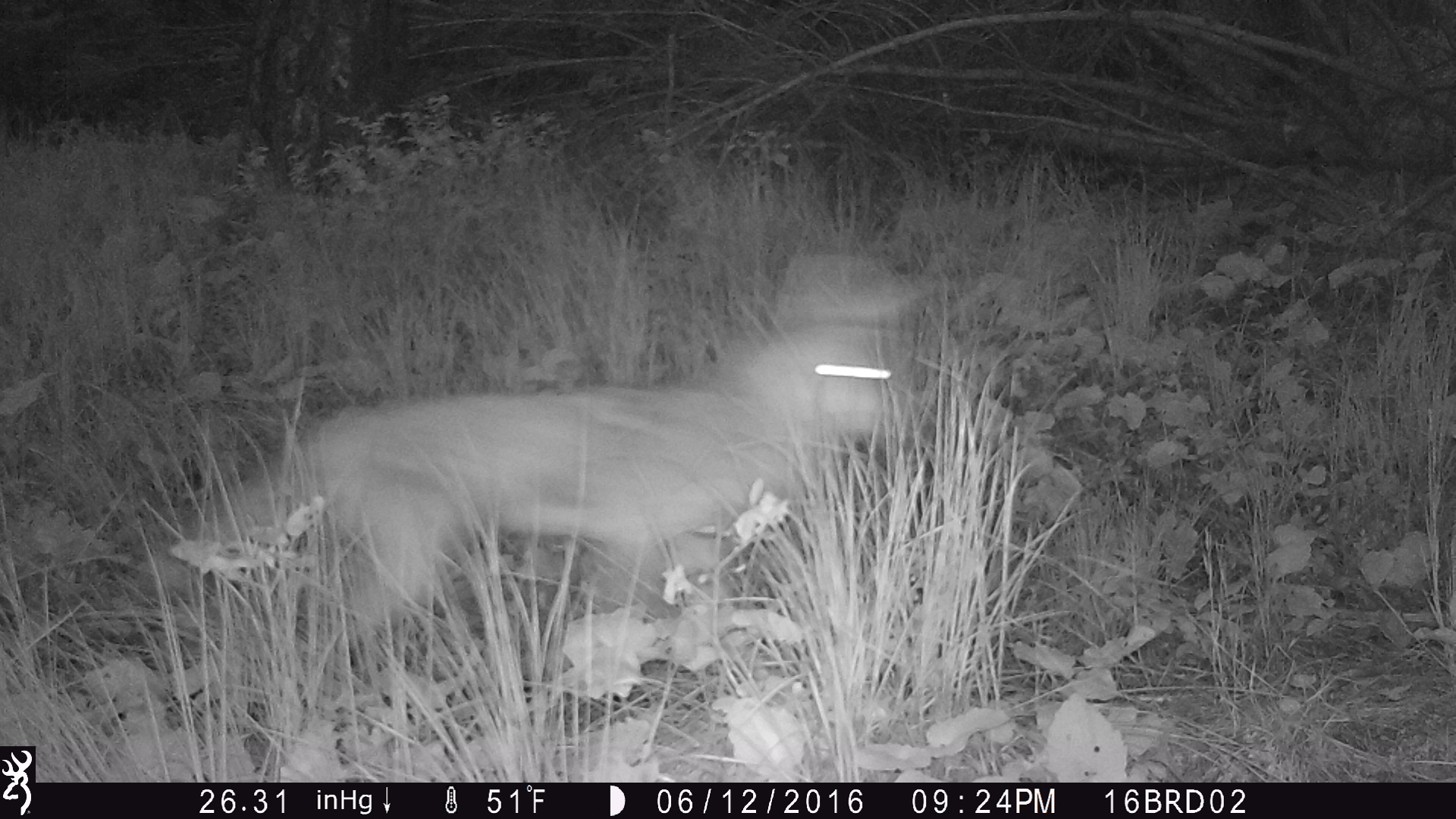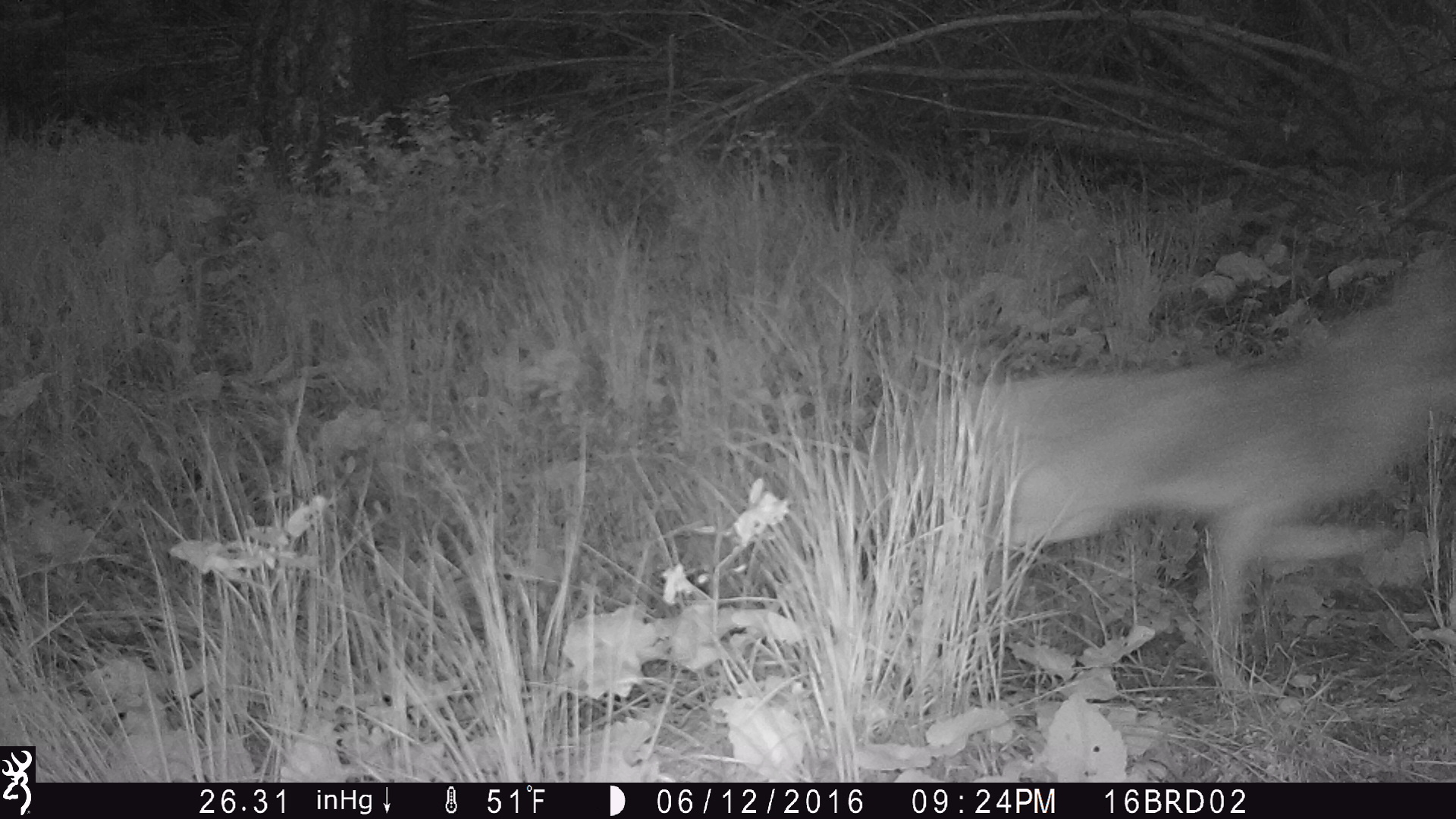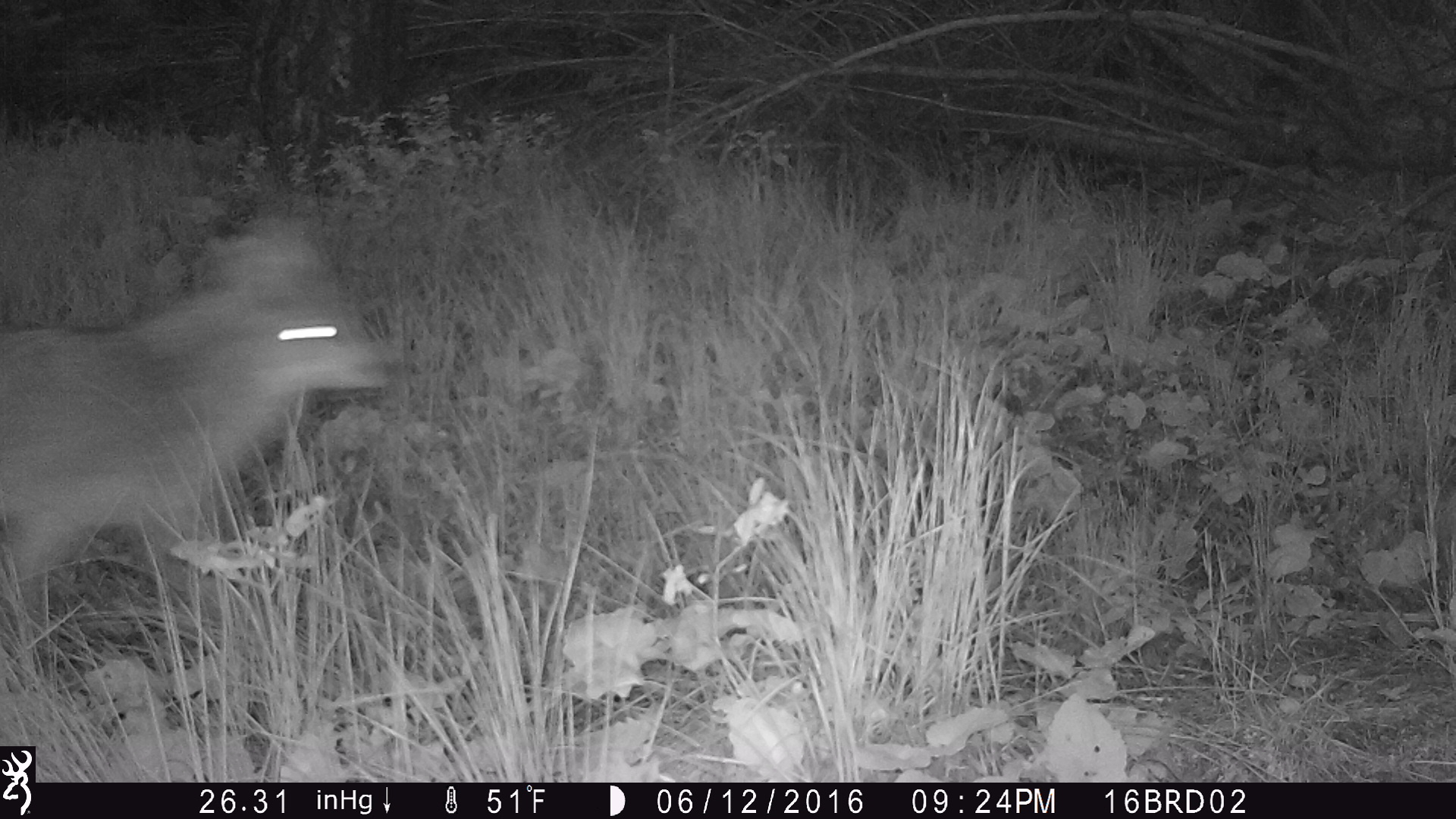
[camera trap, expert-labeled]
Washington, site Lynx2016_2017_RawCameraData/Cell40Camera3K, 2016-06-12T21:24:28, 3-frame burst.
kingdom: Animalia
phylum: Chordata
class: Mammalia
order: Carnivora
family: Canidae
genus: Canis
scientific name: Canis latrans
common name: coyote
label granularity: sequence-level